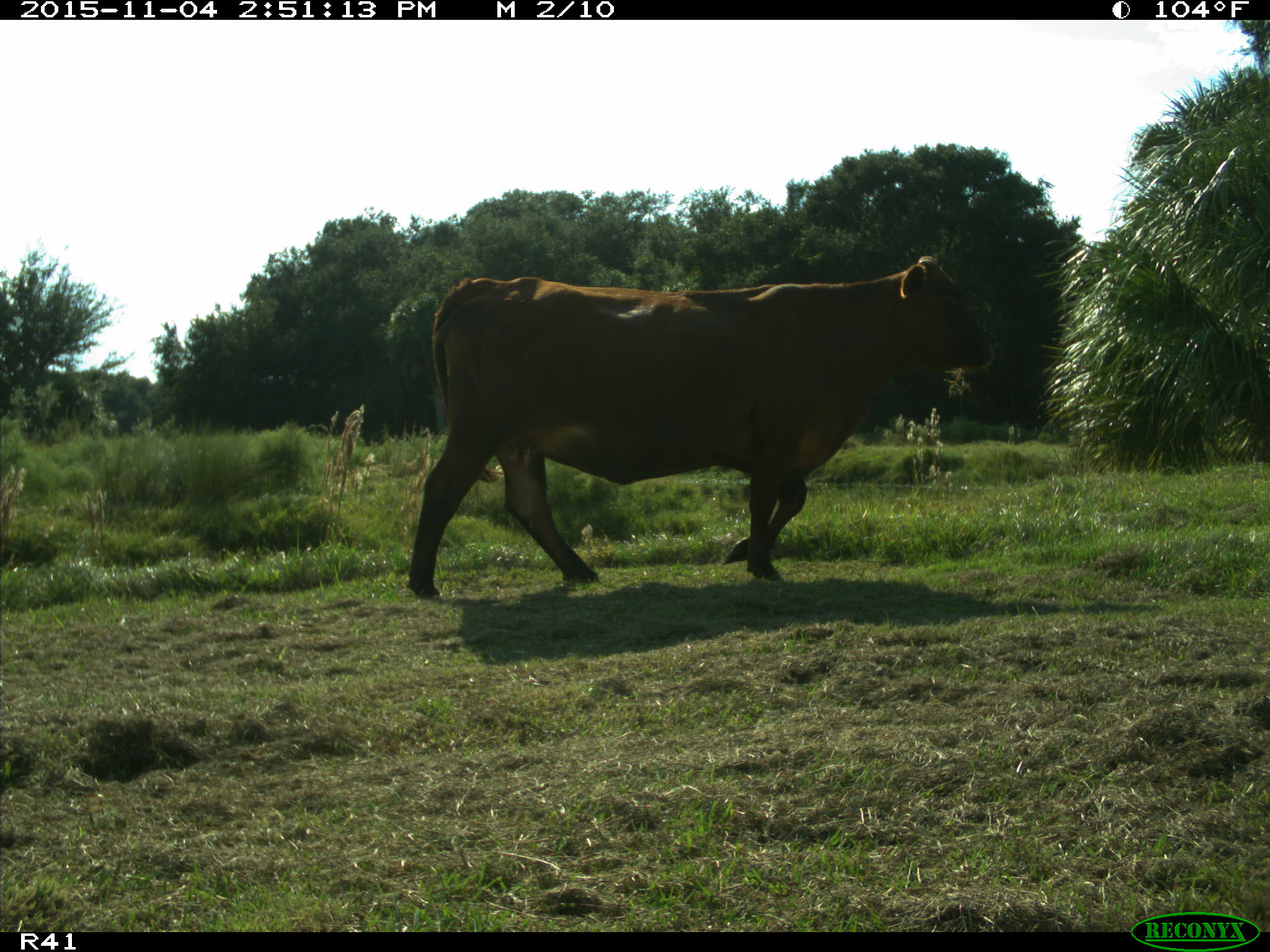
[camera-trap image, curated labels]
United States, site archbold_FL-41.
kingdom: Animalia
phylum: Chordata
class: Mammalia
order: Artiodactyla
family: Bovidae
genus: Bos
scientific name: Bos taurus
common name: domestic cow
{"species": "Bos taurus (domestic cow)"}